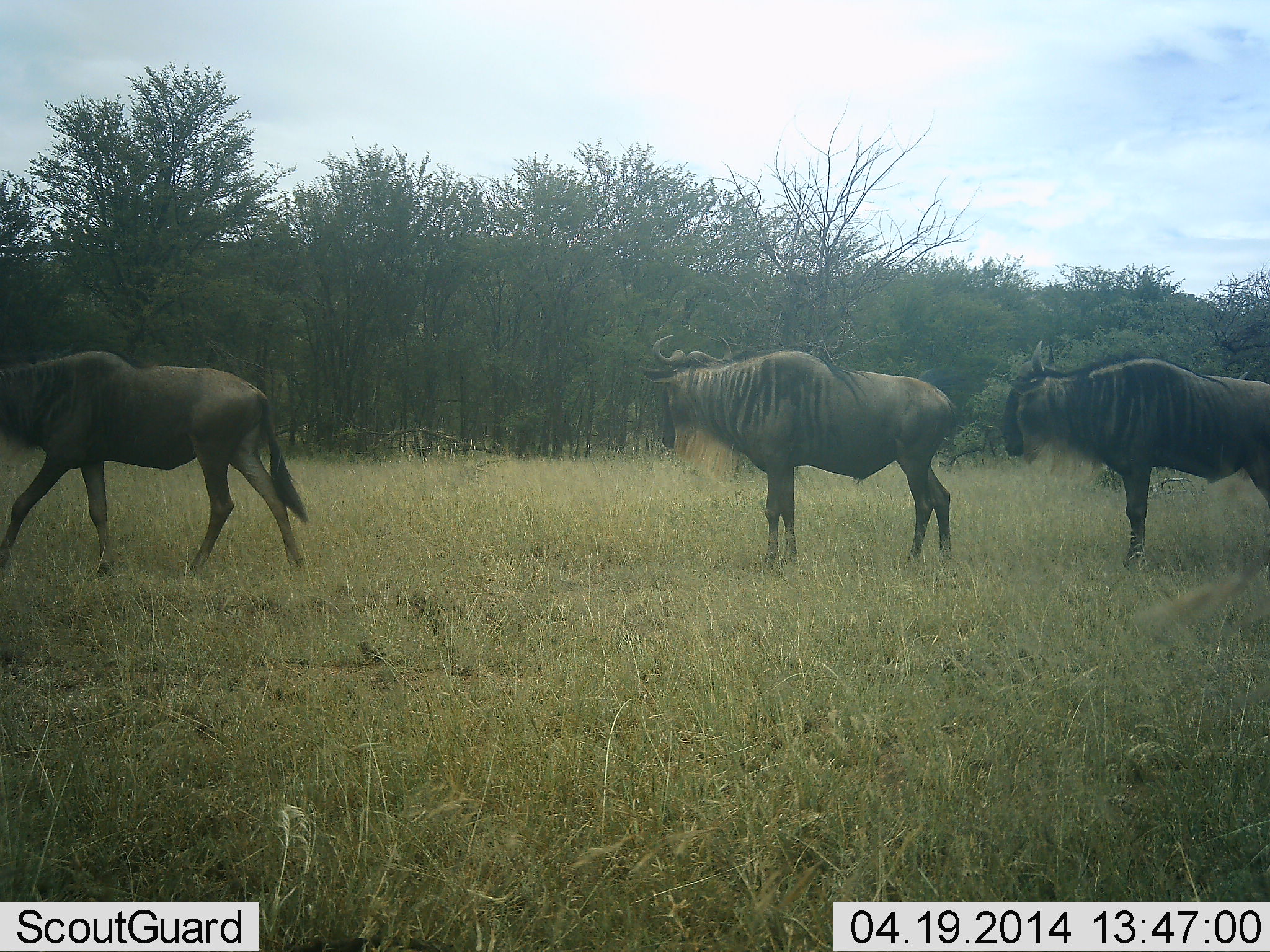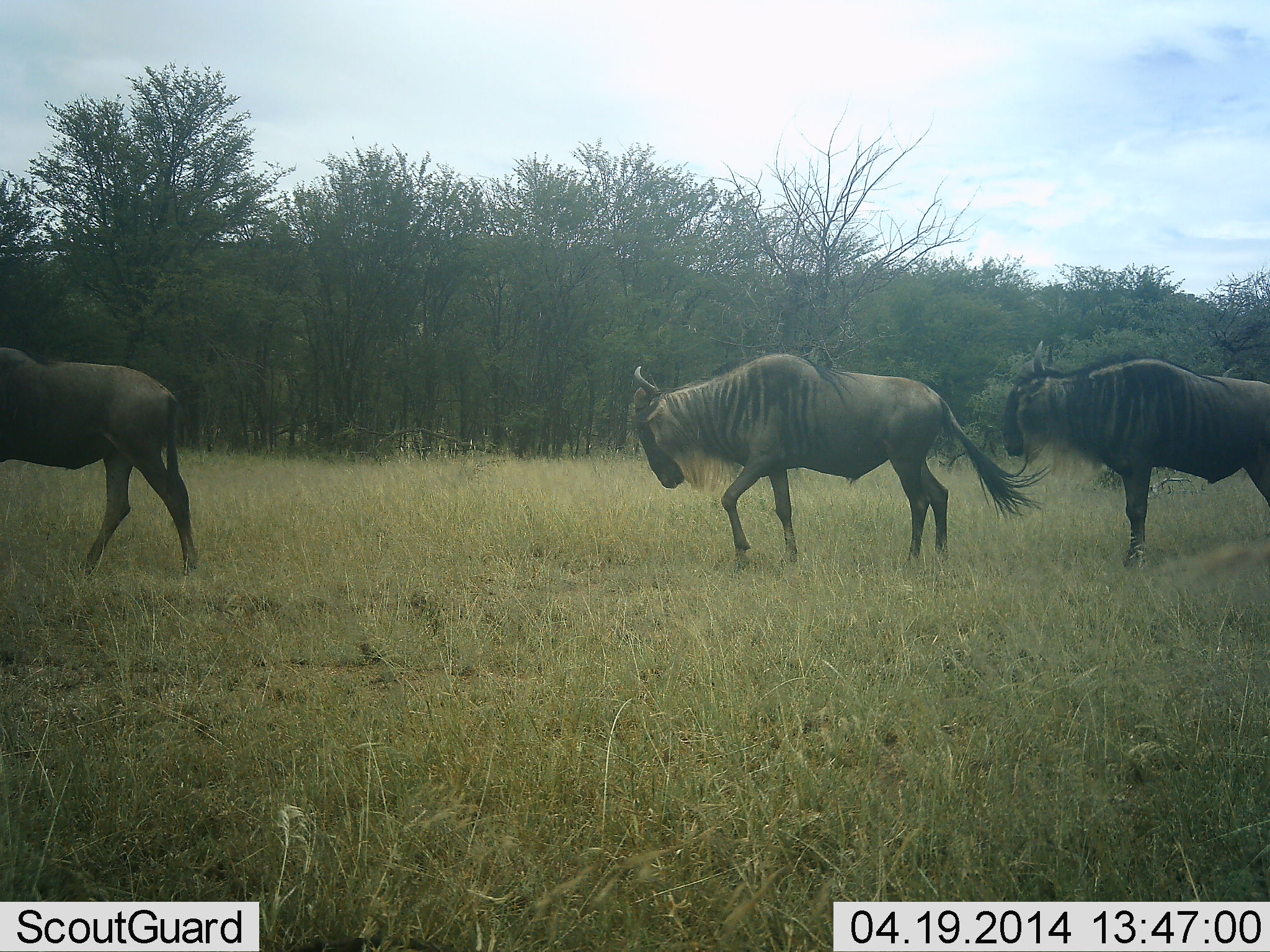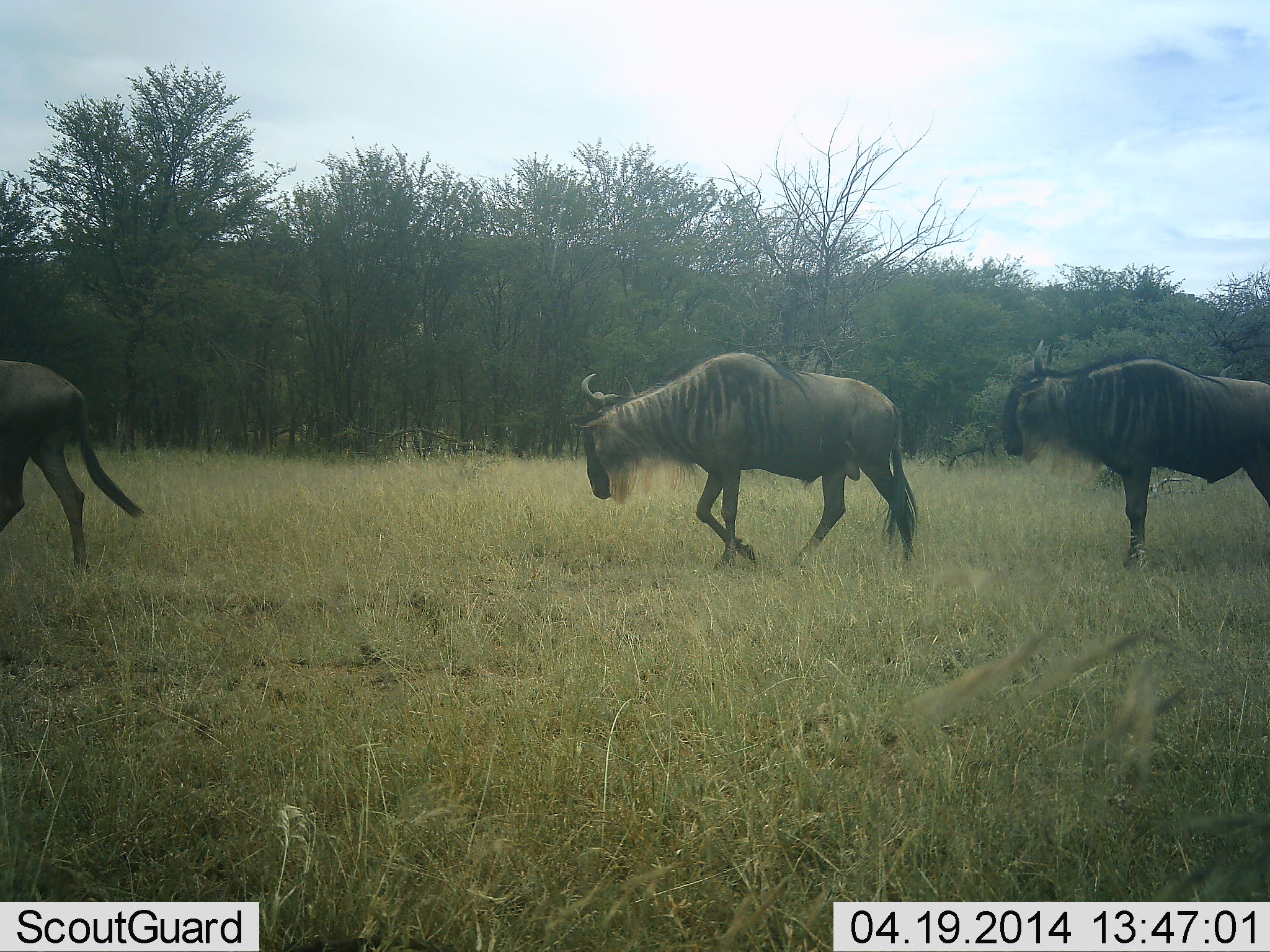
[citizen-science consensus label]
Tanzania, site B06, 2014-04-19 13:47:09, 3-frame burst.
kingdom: Animalia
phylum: Chordata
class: Mammalia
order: Artiodactyla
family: Bovidae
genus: Connochaetes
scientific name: Connochaetes taurinus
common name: blue wildebeest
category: wildebeest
Wildebeest (blue wildebeest) (Connochaetes taurinus), count 3. Behavior (volunteer vote fractions): standing 60%, resting 0%, moving 100%, interacting 0%. Young present (vote fraction): 0%. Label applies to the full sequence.